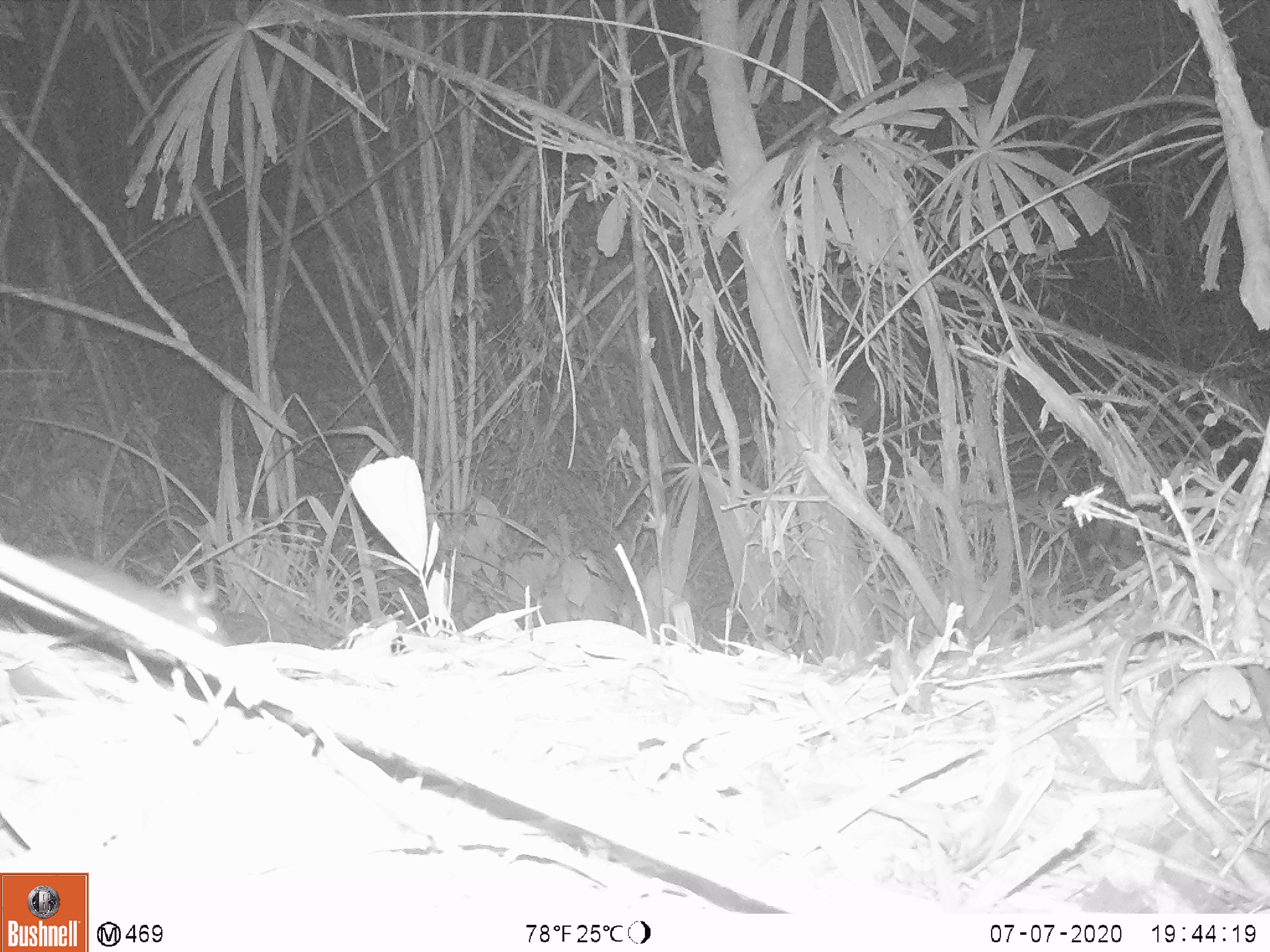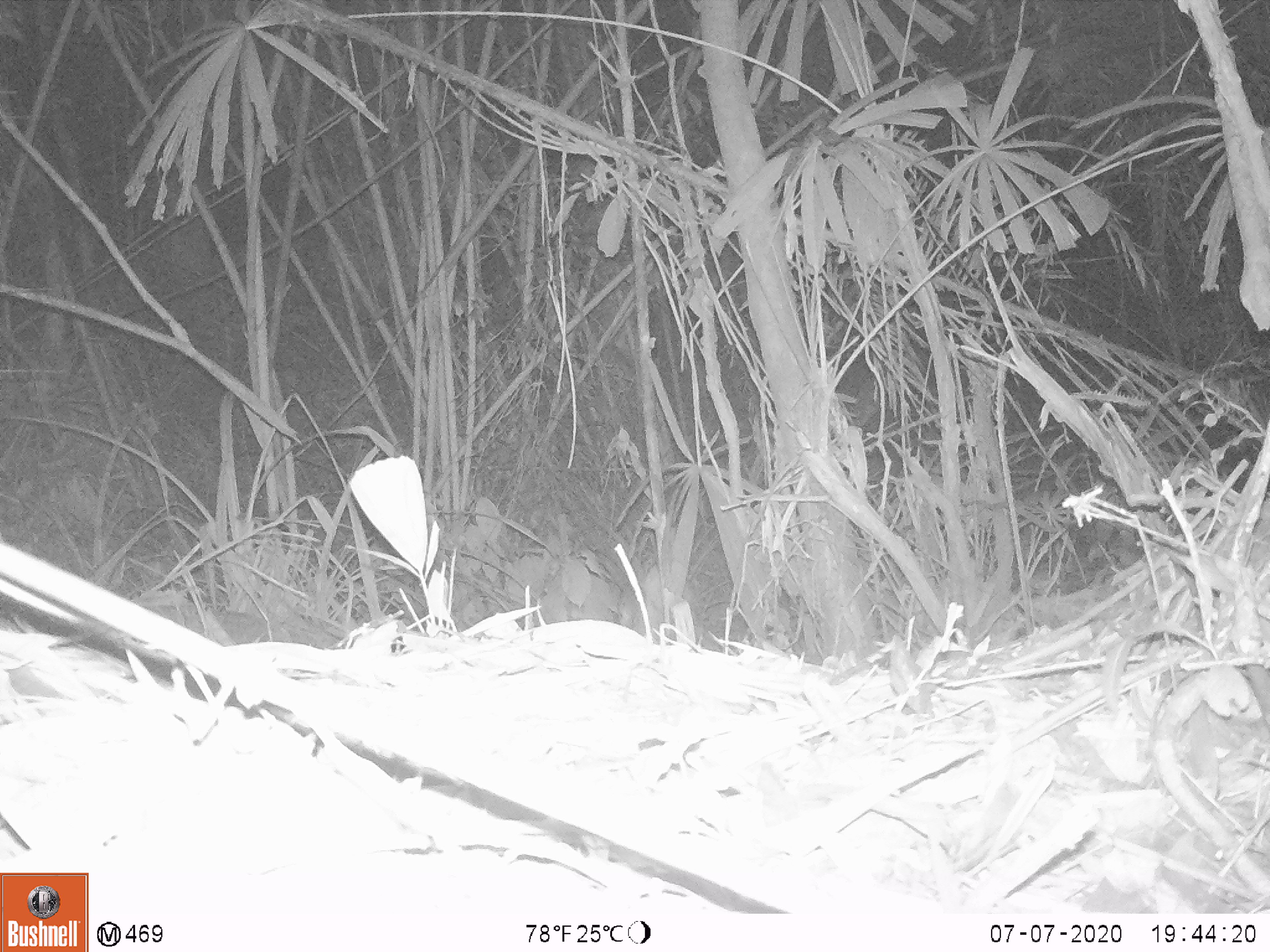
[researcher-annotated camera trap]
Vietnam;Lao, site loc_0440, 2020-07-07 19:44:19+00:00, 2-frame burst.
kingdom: Animalia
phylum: Chordata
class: Mammalia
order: Rodentia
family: Muridae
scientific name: Muridae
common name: old-world mice and rats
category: unidentified murid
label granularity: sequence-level